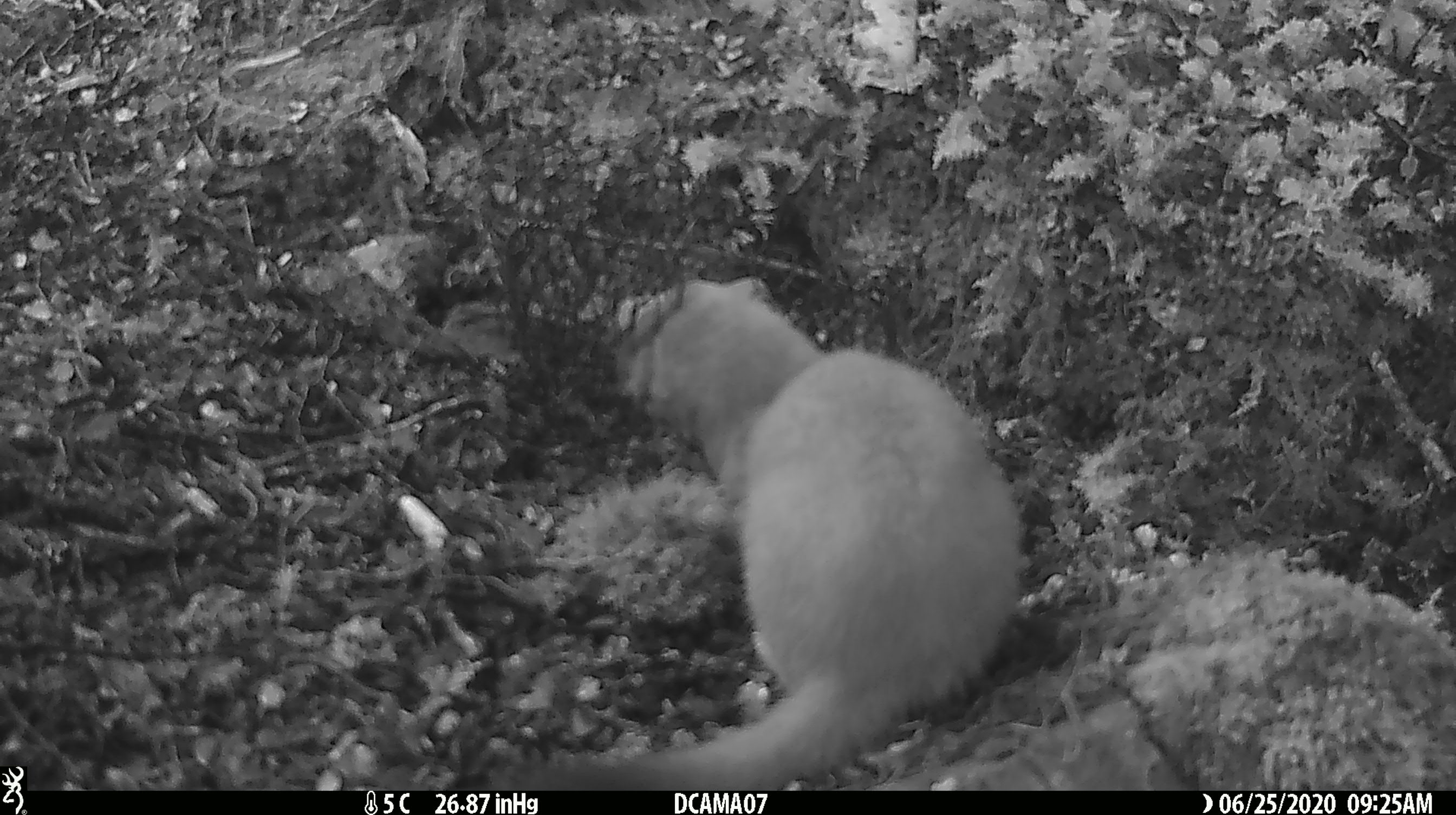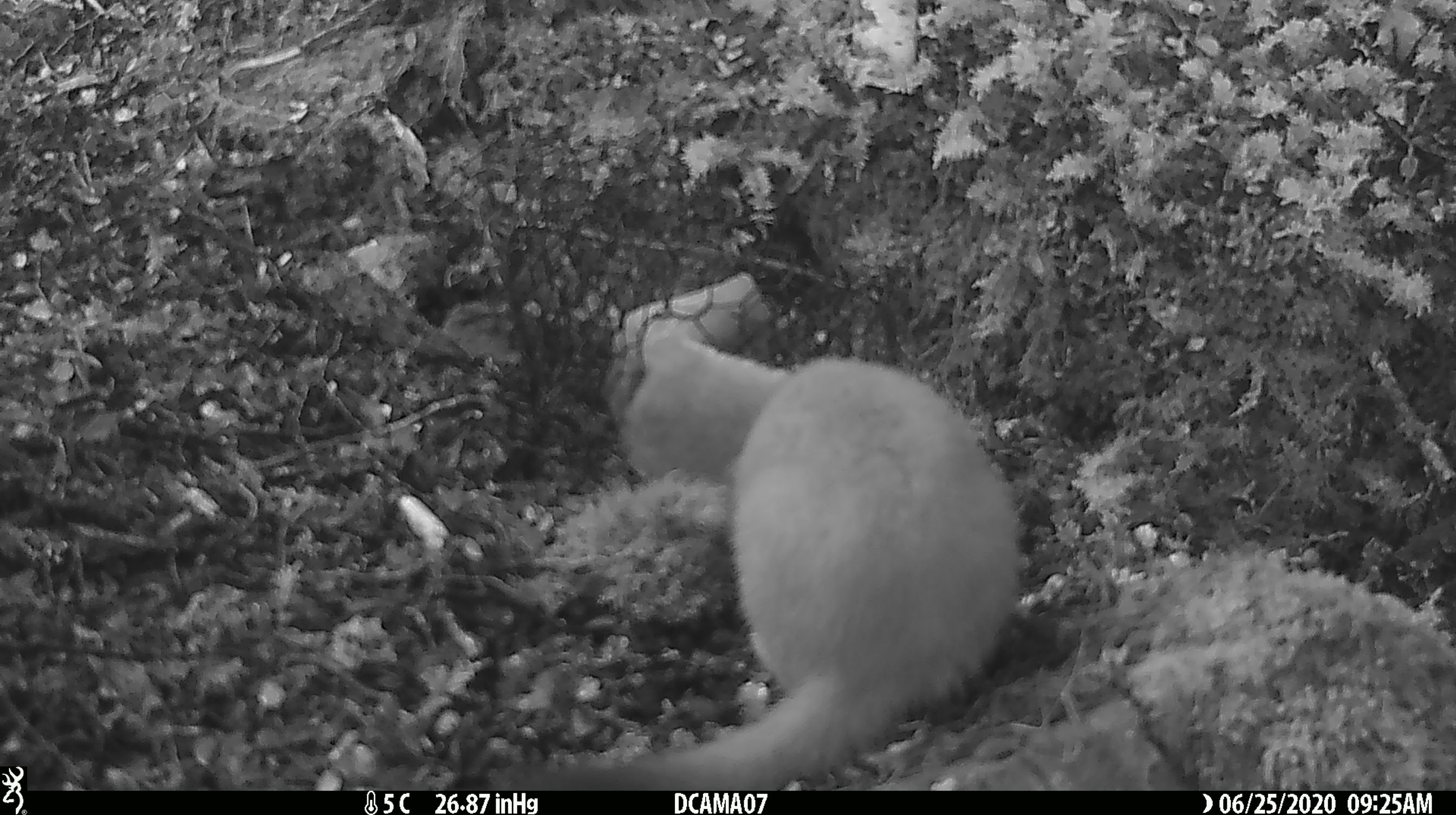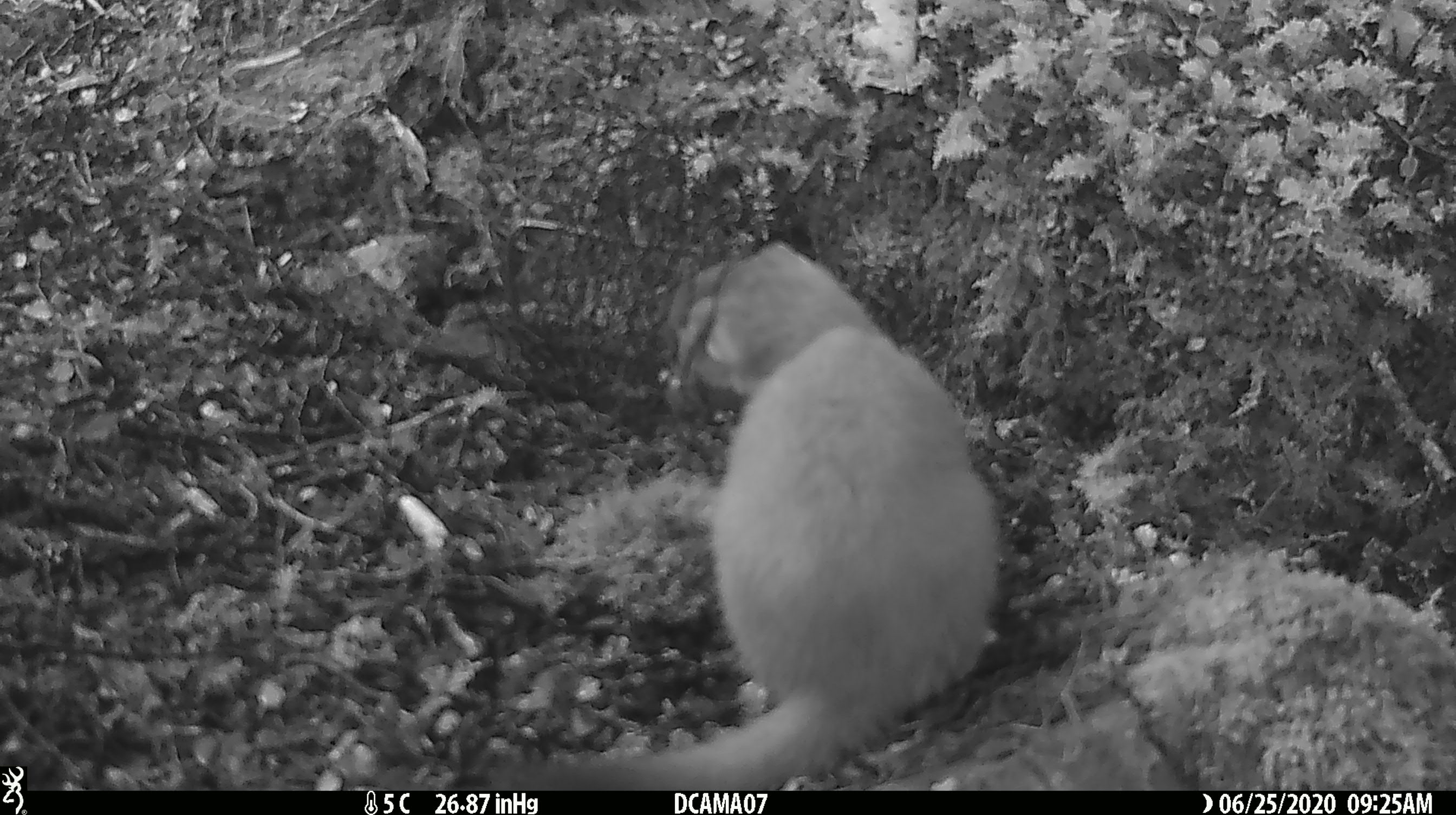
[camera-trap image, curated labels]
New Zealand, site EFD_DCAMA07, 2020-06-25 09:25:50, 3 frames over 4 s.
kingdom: Animalia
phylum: Chordata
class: Mammalia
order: Carnivora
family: Mustelidae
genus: Mustela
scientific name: Mustela erminea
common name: stoat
Stoat (Mustela erminea).